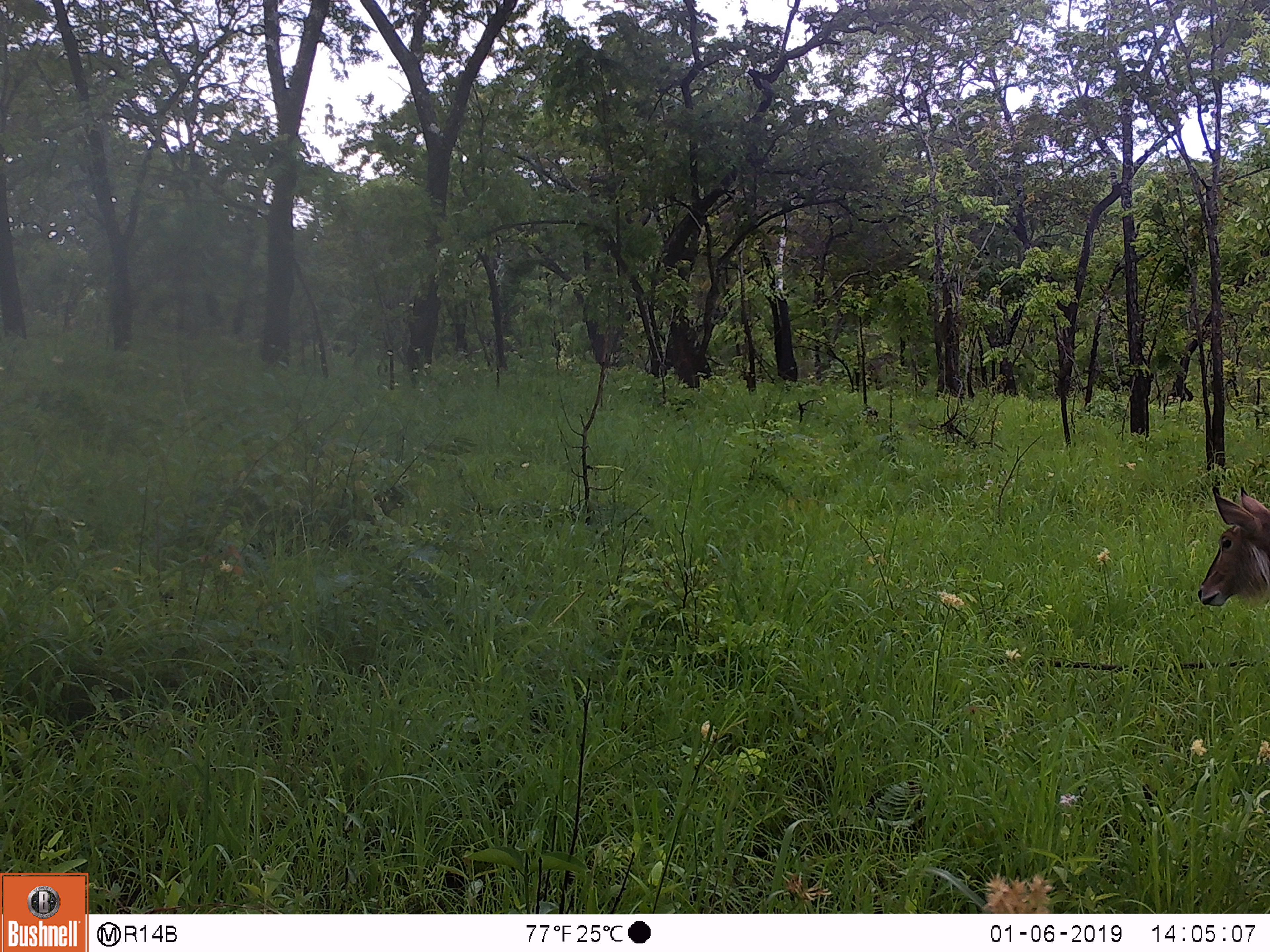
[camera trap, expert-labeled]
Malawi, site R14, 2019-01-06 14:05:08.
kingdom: Animalia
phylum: Chordata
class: Mammalia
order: Artiodactyla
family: Bovidae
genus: Kobus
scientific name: Kobus ellipsiprymnus ellipsiprymnus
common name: common waterbuck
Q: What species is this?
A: Common waterbuck (Kobus ellipsiprymnus ellipsiprymnus).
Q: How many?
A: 1.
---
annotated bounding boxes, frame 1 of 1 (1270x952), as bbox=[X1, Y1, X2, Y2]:
common waterbuck: bbox=[1190, 472, 1268, 615]